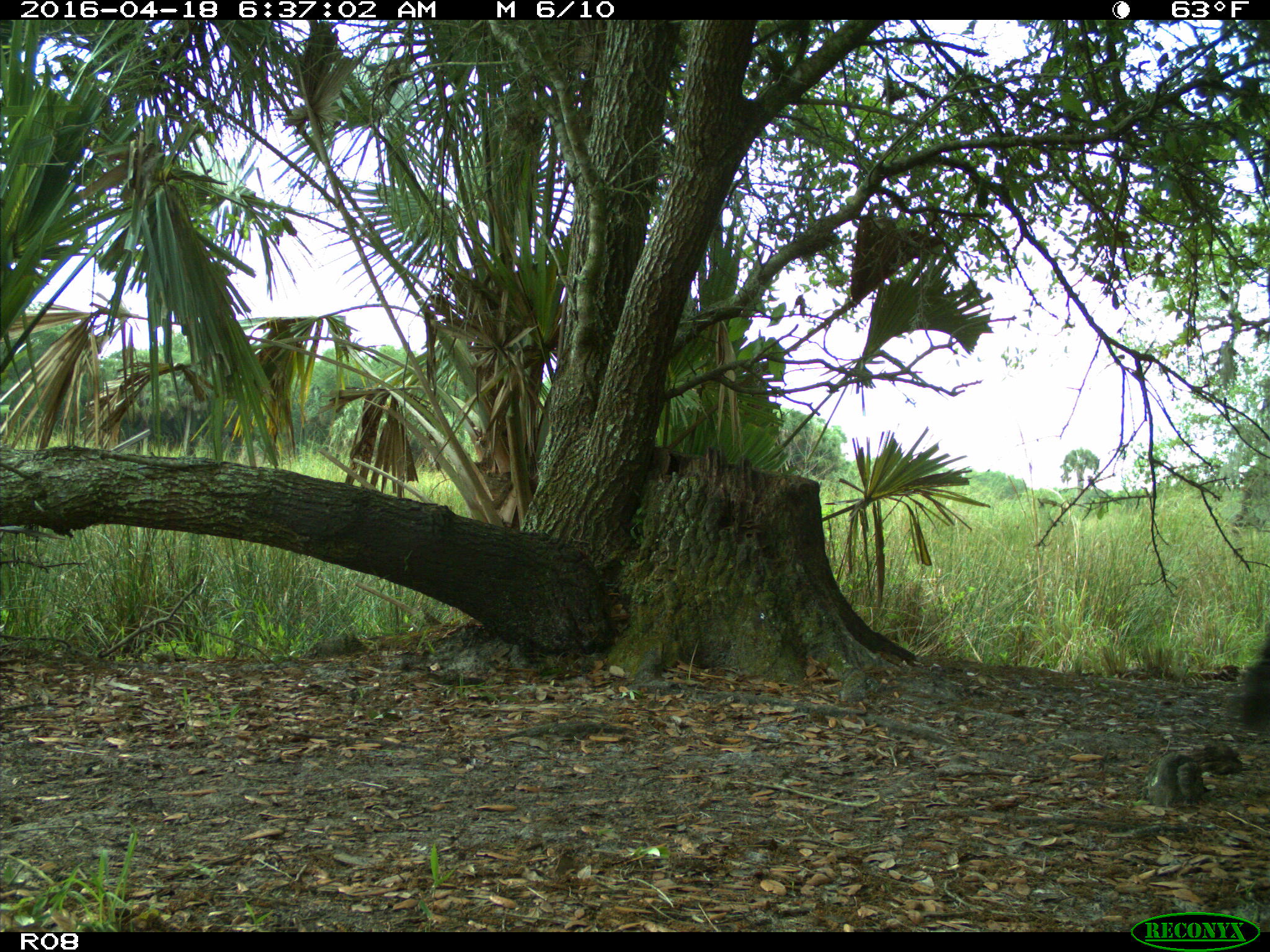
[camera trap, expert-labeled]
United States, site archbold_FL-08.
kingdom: Animalia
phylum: Chordata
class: Mammalia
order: Artiodactyla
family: Bovidae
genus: Bos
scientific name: Bos taurus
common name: domestic cow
Bos taurus (domestic cow).